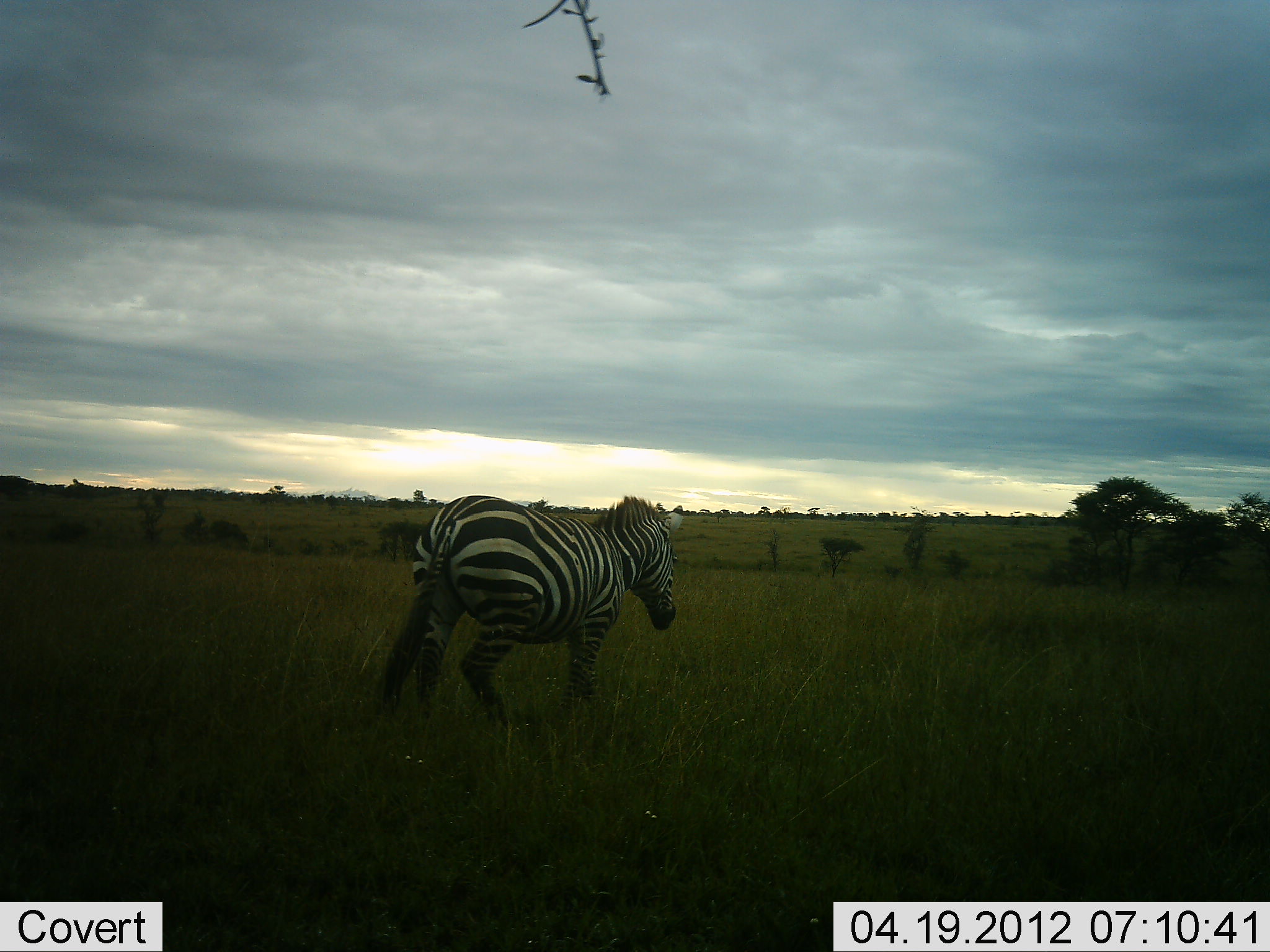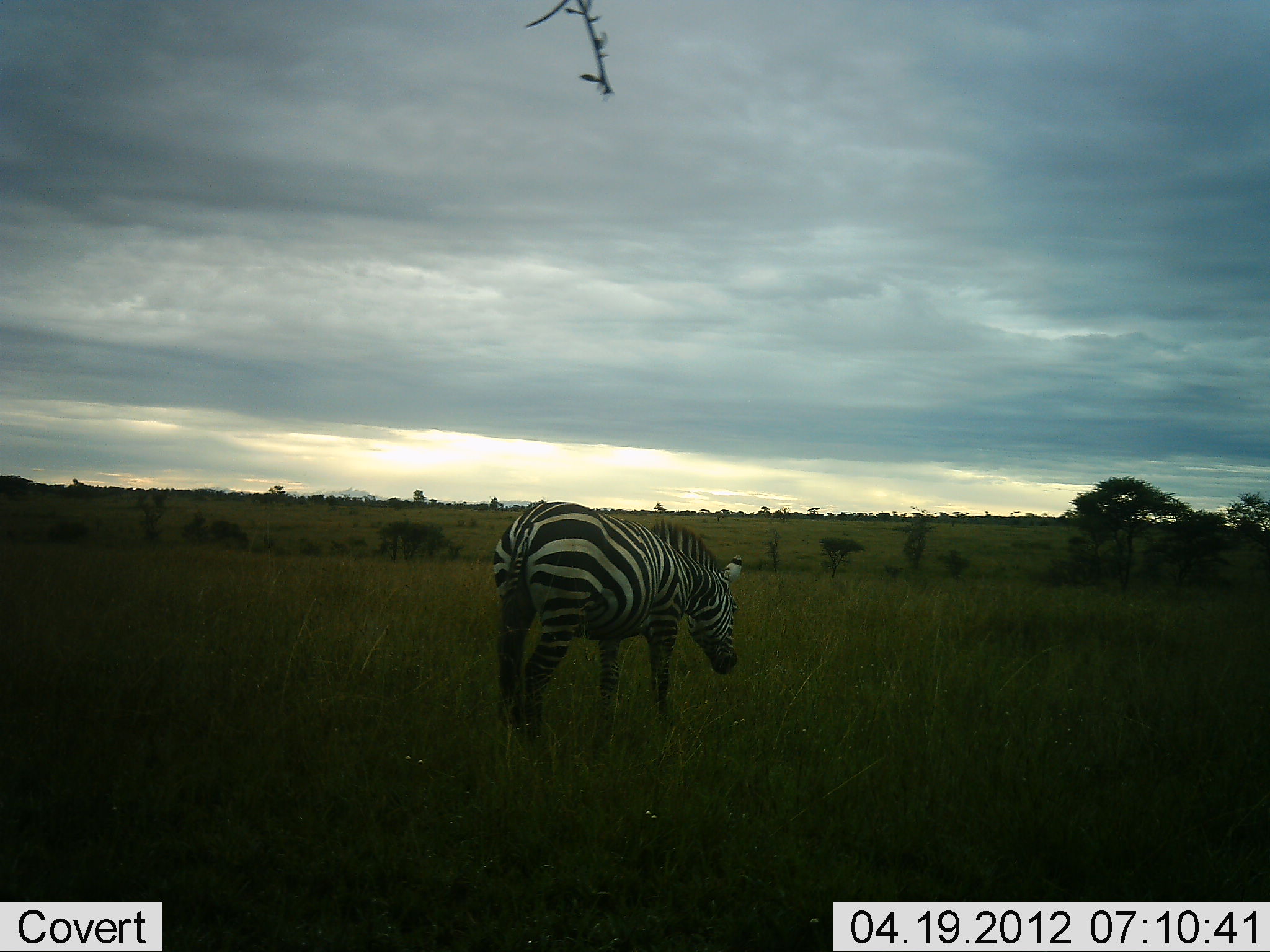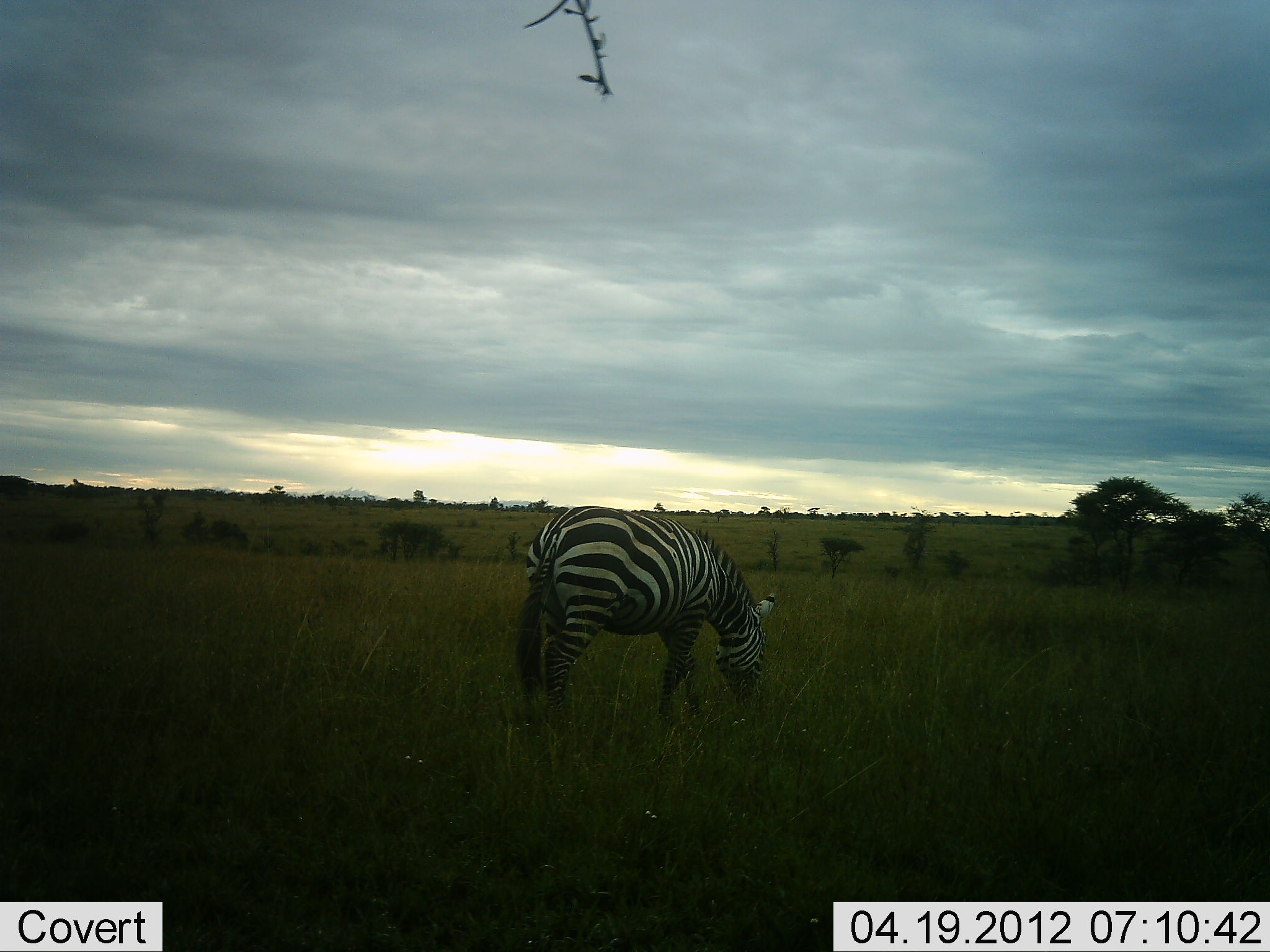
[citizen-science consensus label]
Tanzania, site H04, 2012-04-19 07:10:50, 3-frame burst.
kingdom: Animalia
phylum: Chordata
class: Mammalia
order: Perissodactyla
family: Equidae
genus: Equus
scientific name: Equus quagga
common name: plains zebra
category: zebra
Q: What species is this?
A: Zebra (plains zebra) (Equus quagga).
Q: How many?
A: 1.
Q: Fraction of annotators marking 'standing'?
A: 14%.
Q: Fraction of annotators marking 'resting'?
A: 0%.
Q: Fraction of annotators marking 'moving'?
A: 69%.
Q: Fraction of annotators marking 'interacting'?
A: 0%.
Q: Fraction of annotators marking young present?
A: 0%.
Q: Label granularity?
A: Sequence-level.